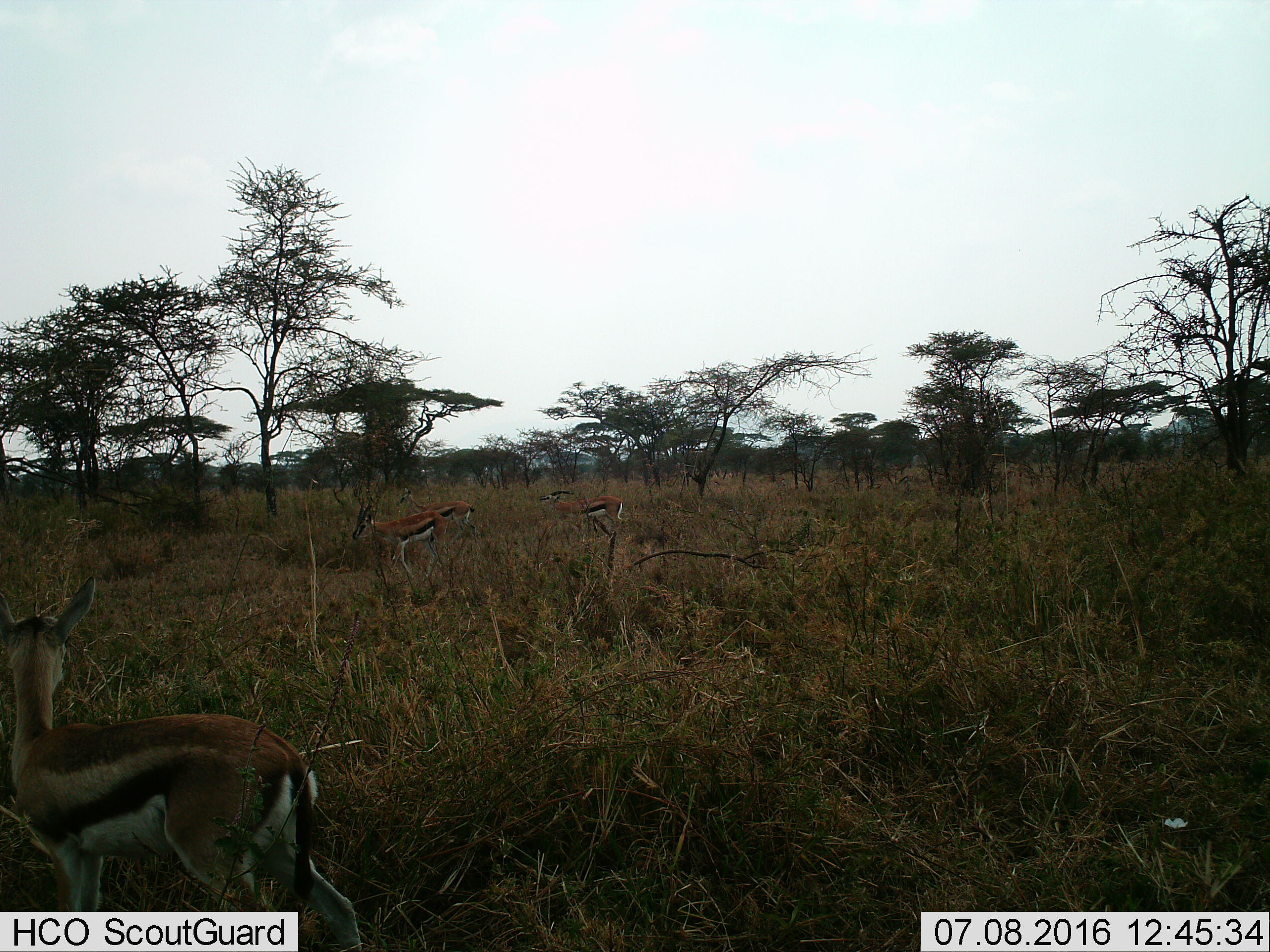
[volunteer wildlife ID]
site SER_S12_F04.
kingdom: Animalia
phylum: Chordata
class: Mammalia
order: Artiodactyla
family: Bovidae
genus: Eudorcas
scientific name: Eudorcas thomsonii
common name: thomson's gazelle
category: gazellethomsons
Gazellethomsons (thomson's gazelle) (Eudorcas thomsonii), count 4. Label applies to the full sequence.